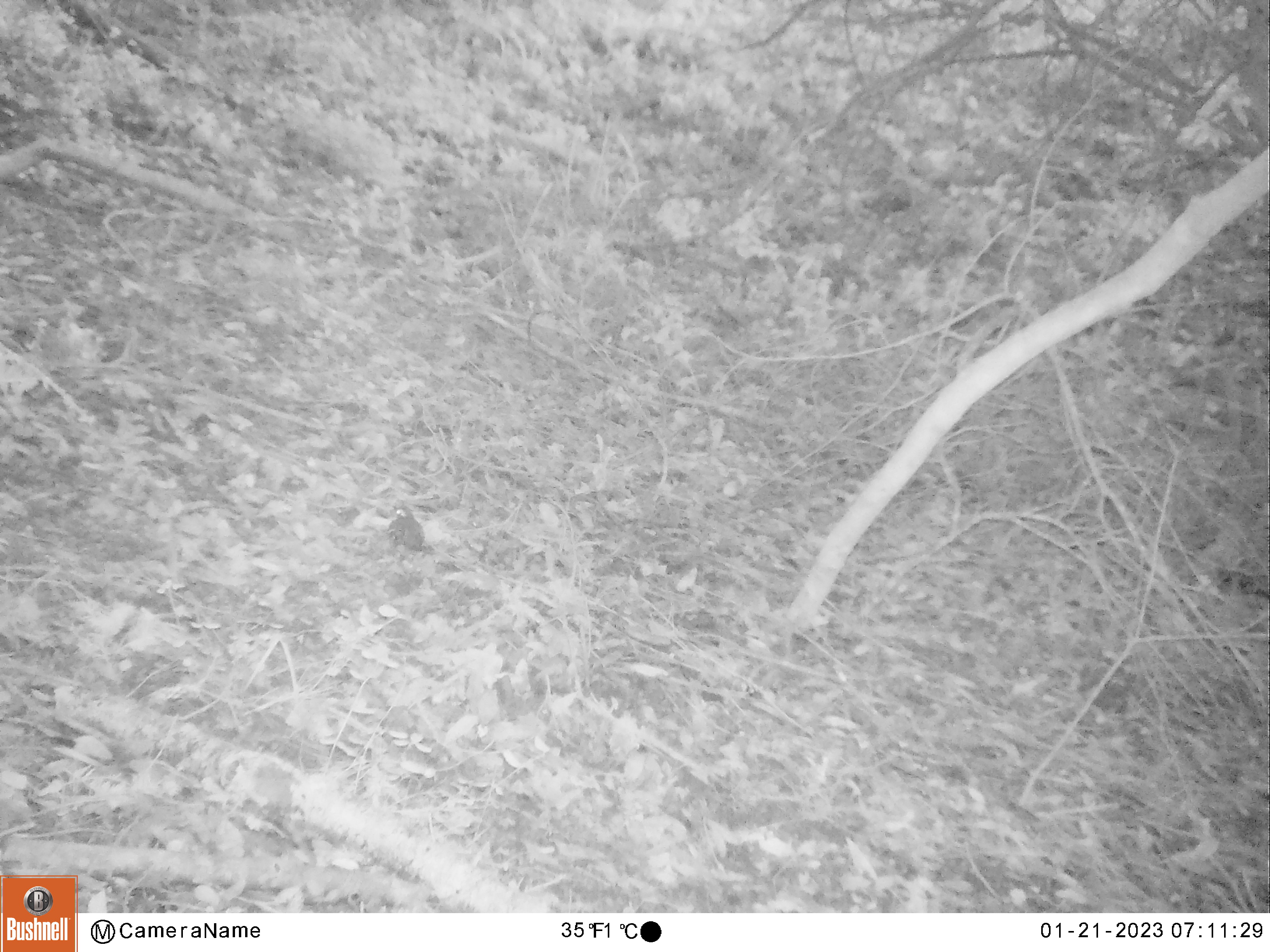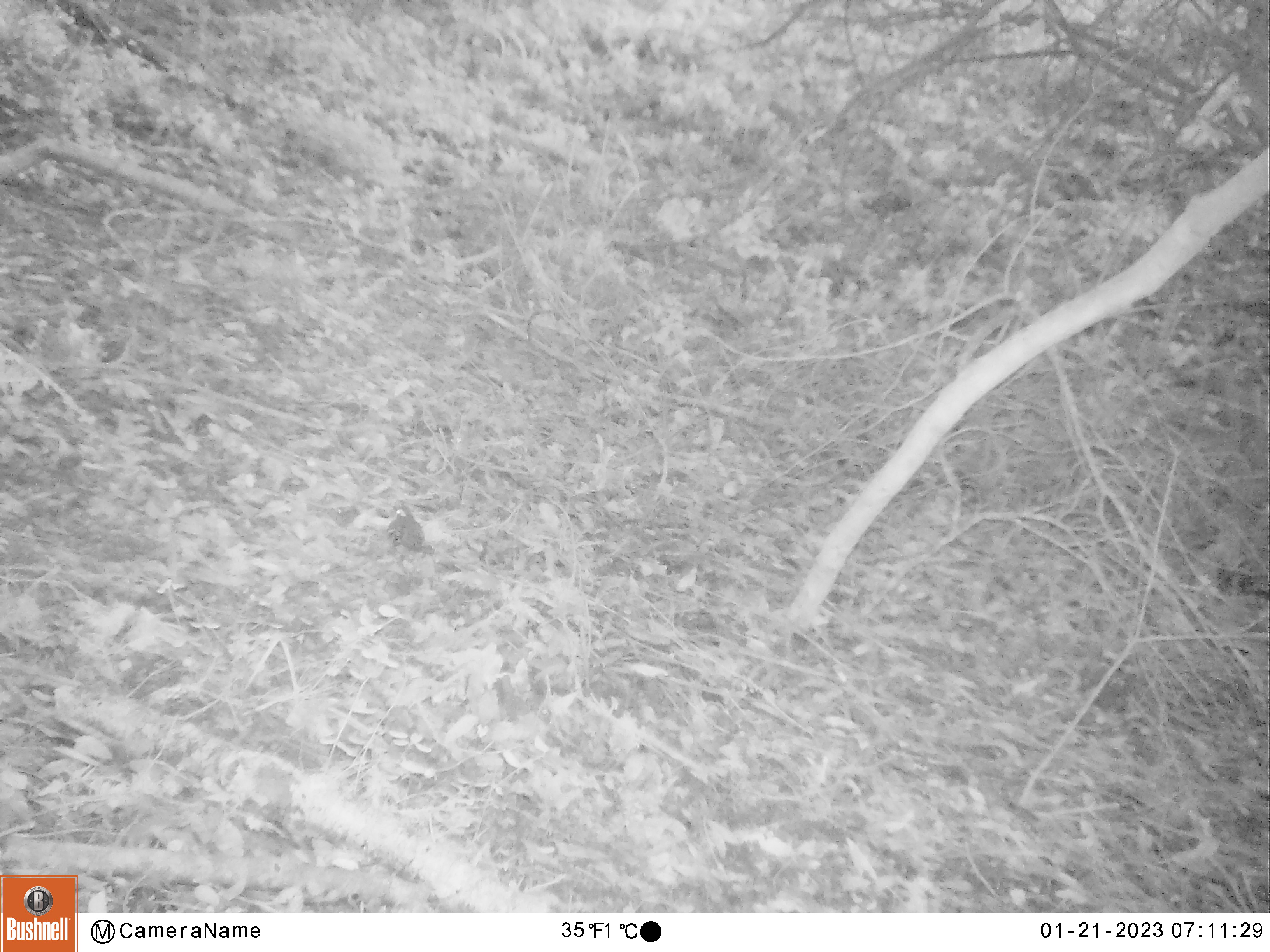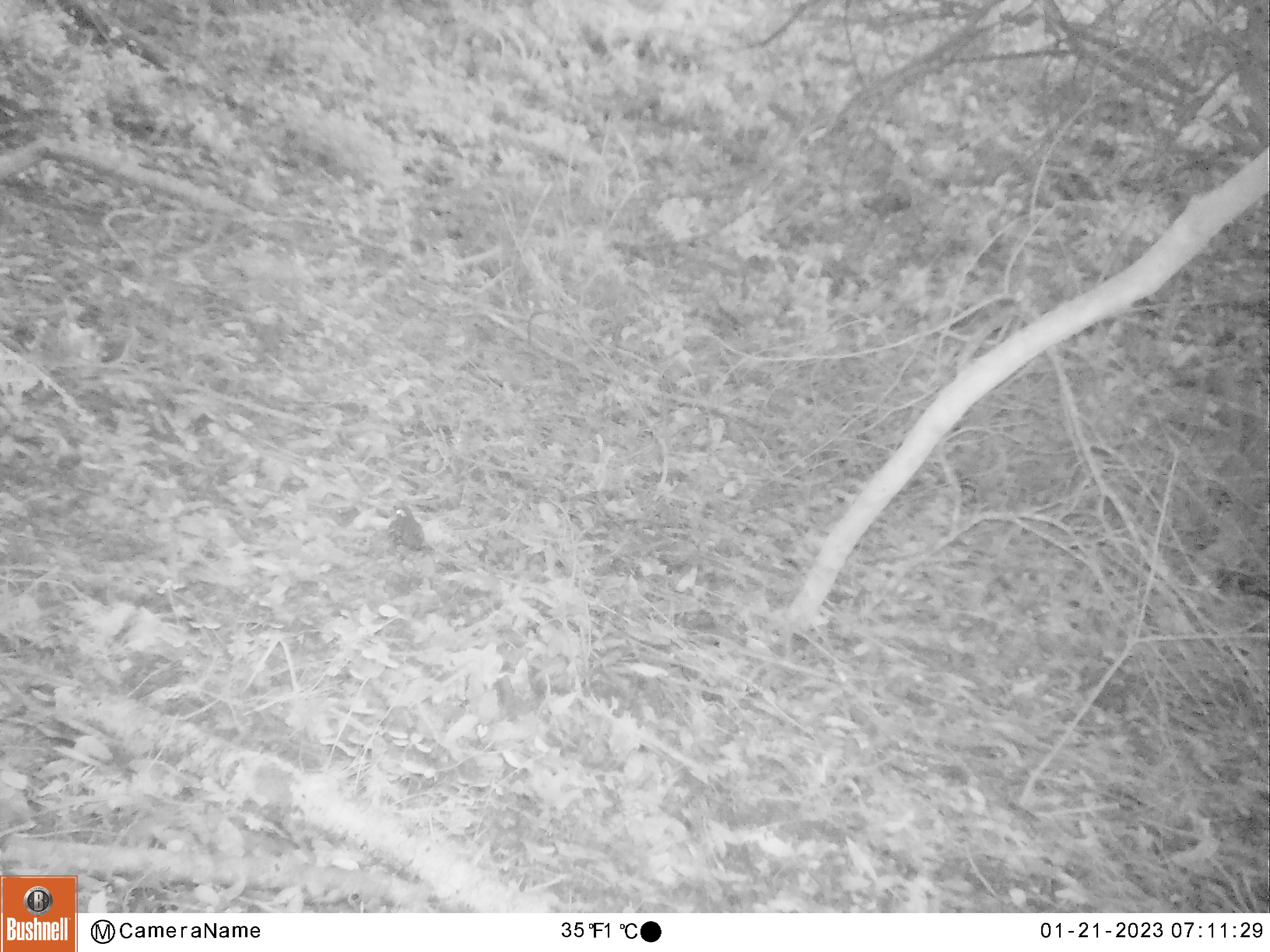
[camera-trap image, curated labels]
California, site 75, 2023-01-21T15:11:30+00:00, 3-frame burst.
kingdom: Animalia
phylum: Chordata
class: Aves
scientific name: Aves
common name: bird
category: unknown bird